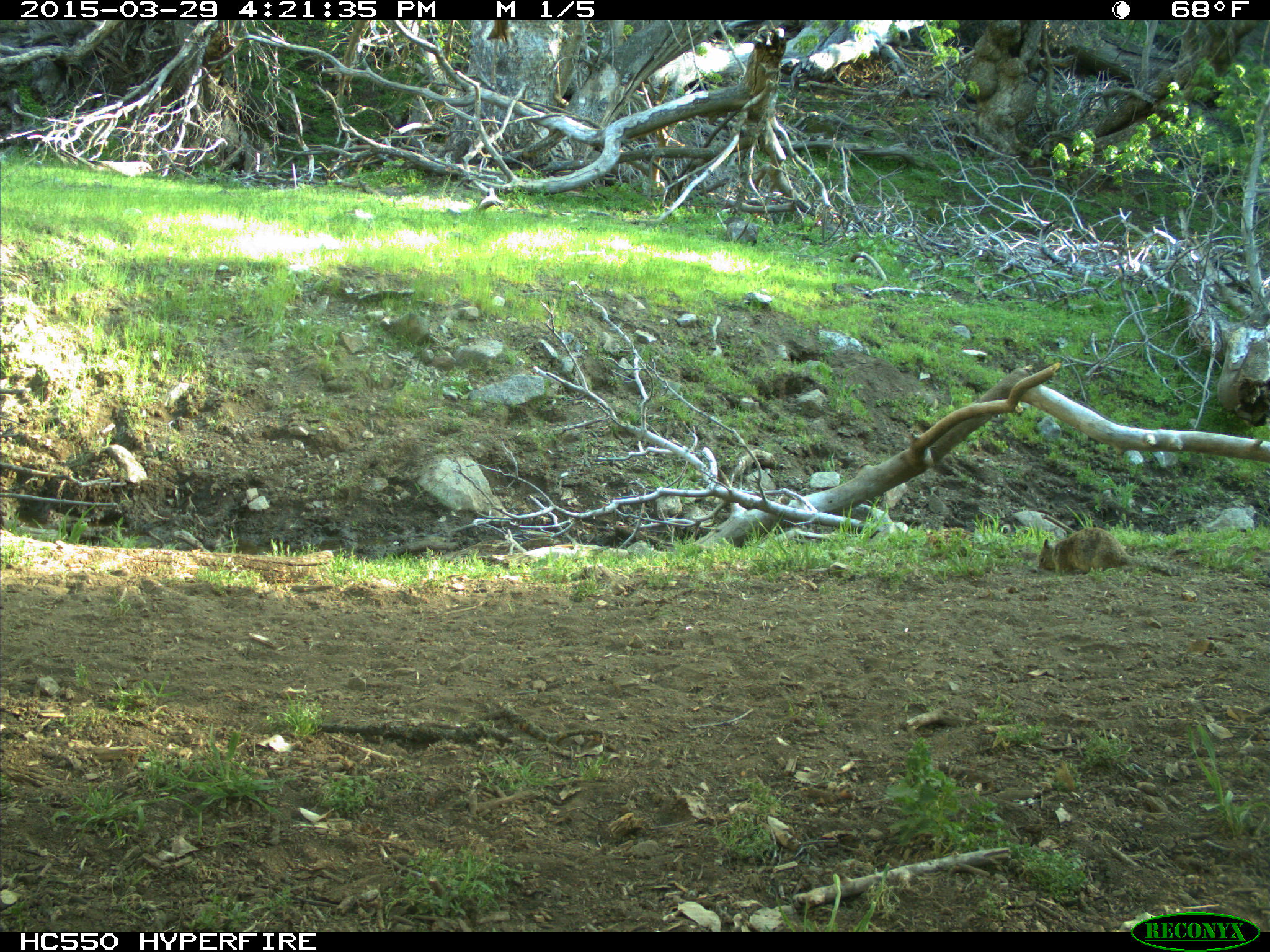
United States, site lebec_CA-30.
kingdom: Animalia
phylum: Chordata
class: Mammalia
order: Rodentia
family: Sciuridae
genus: Otospermophilus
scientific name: Otospermophilus beecheyi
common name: california ground squirrel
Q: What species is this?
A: Otospermophilus beecheyi (california ground squirrel).